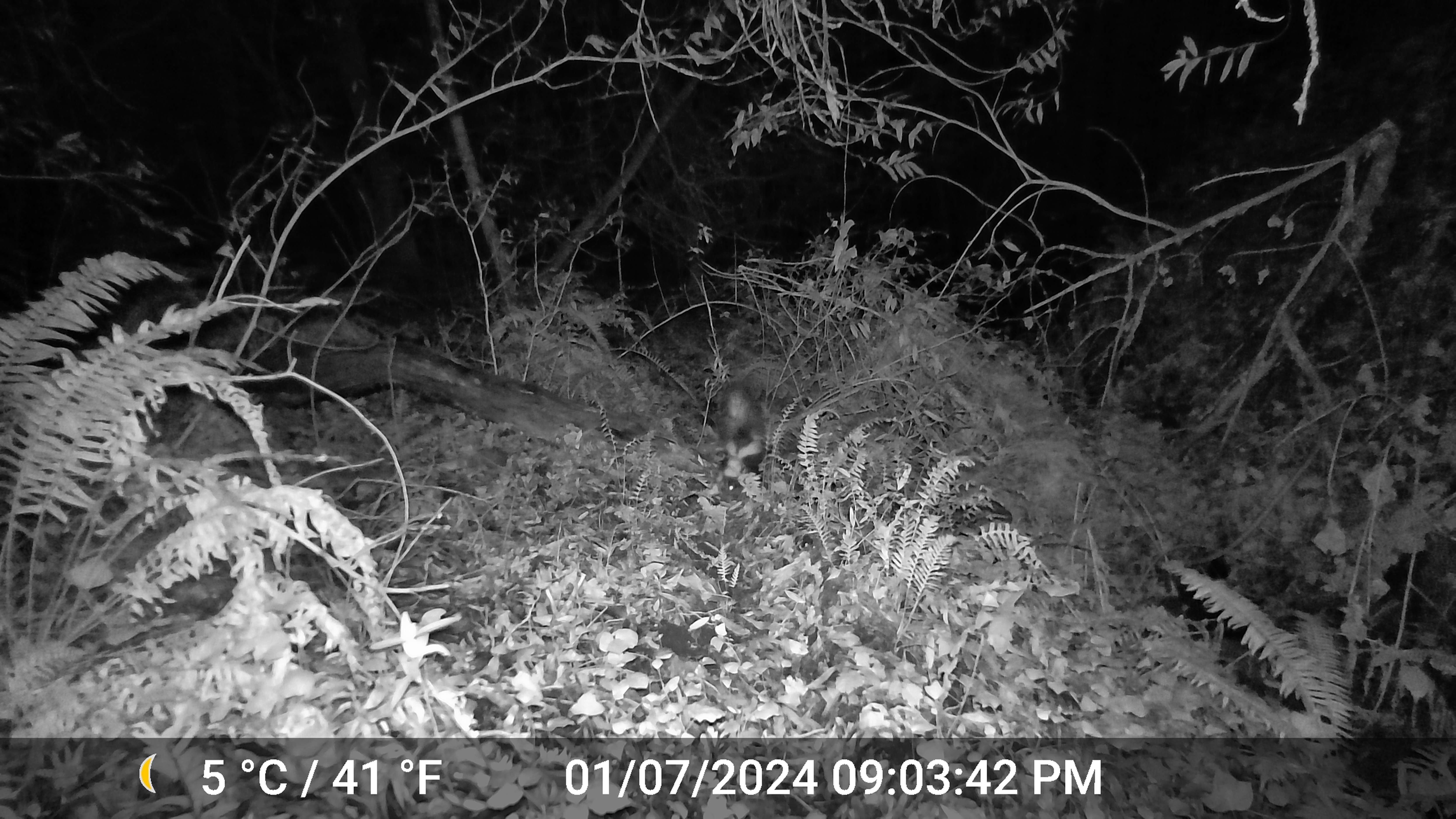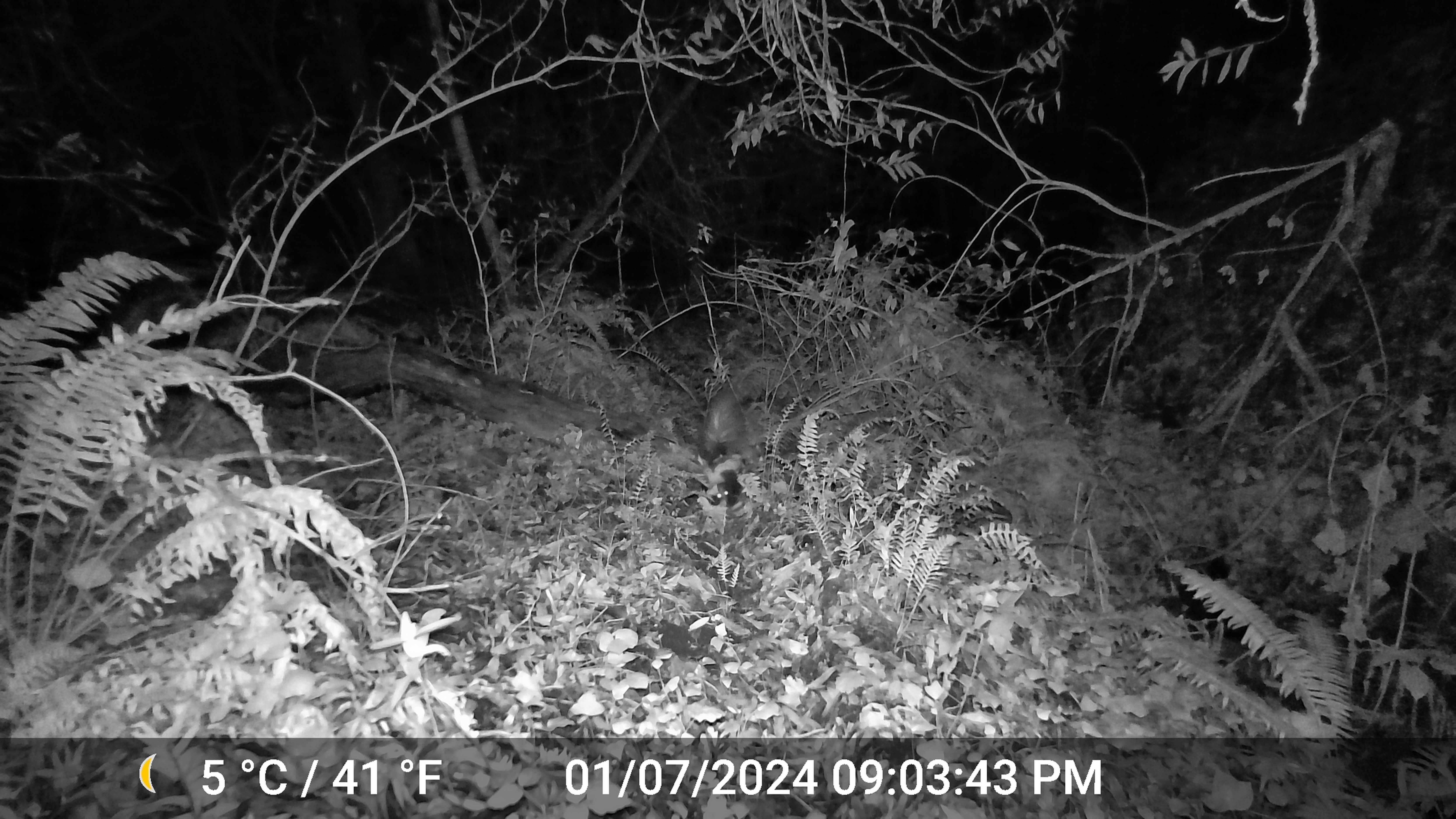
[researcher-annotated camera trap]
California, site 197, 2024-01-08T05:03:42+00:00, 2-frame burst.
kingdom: Animalia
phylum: Chordata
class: Mammalia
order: Carnivora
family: Mephitidae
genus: Mephitis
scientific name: Mephitis mephitis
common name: striped skunk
Striped skunk (Mephitis mephitis).